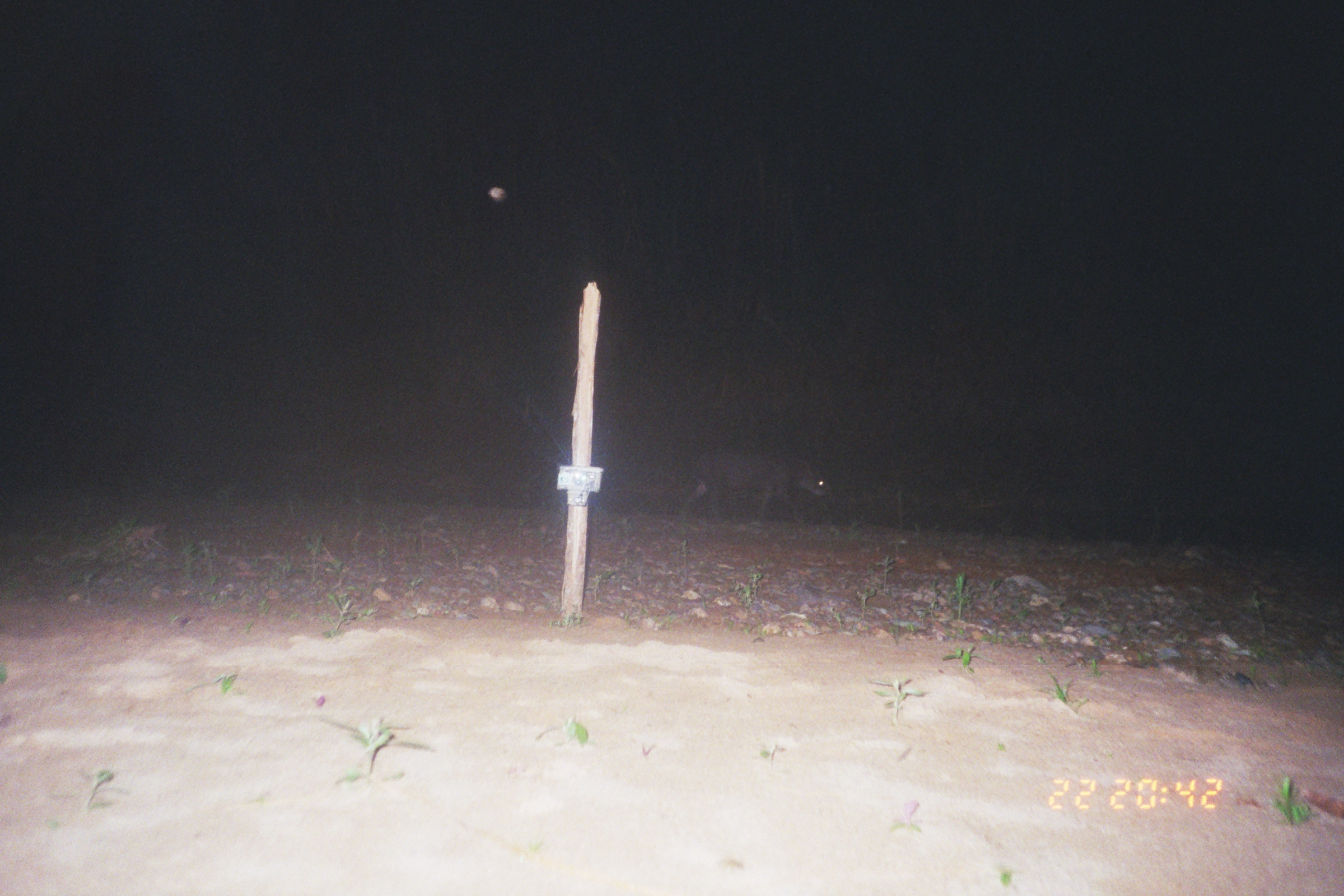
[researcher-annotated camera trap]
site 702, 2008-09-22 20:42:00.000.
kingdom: Animalia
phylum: Chordata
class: Mammalia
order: Perissodactyla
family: Tapiridae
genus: Tapirus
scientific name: Tapirus terrestris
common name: south american tapir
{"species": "Tapirus terrestris (south american tapir)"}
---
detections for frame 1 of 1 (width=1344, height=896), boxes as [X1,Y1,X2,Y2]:
tapirus terrestris: [676,447,831,525]